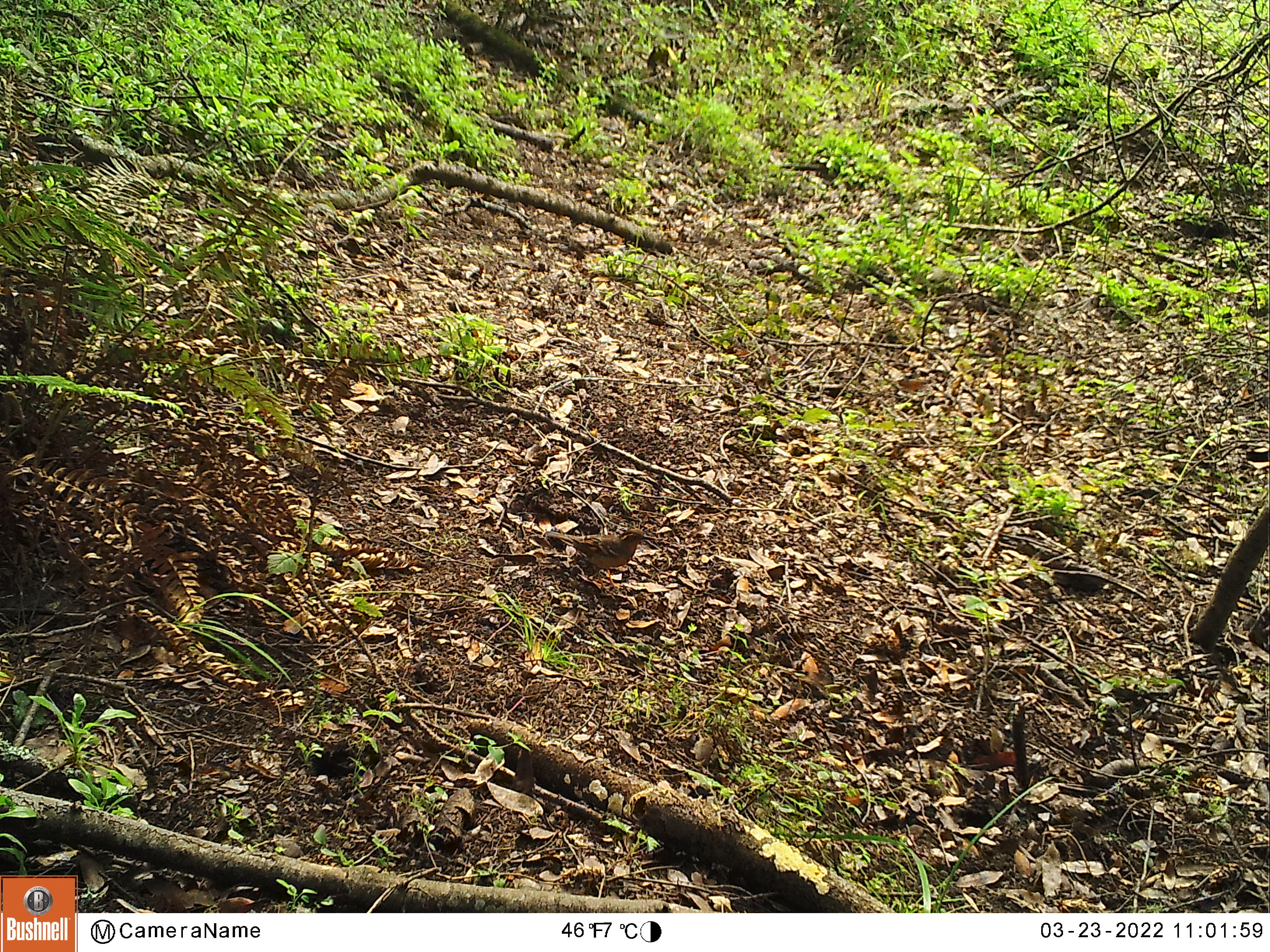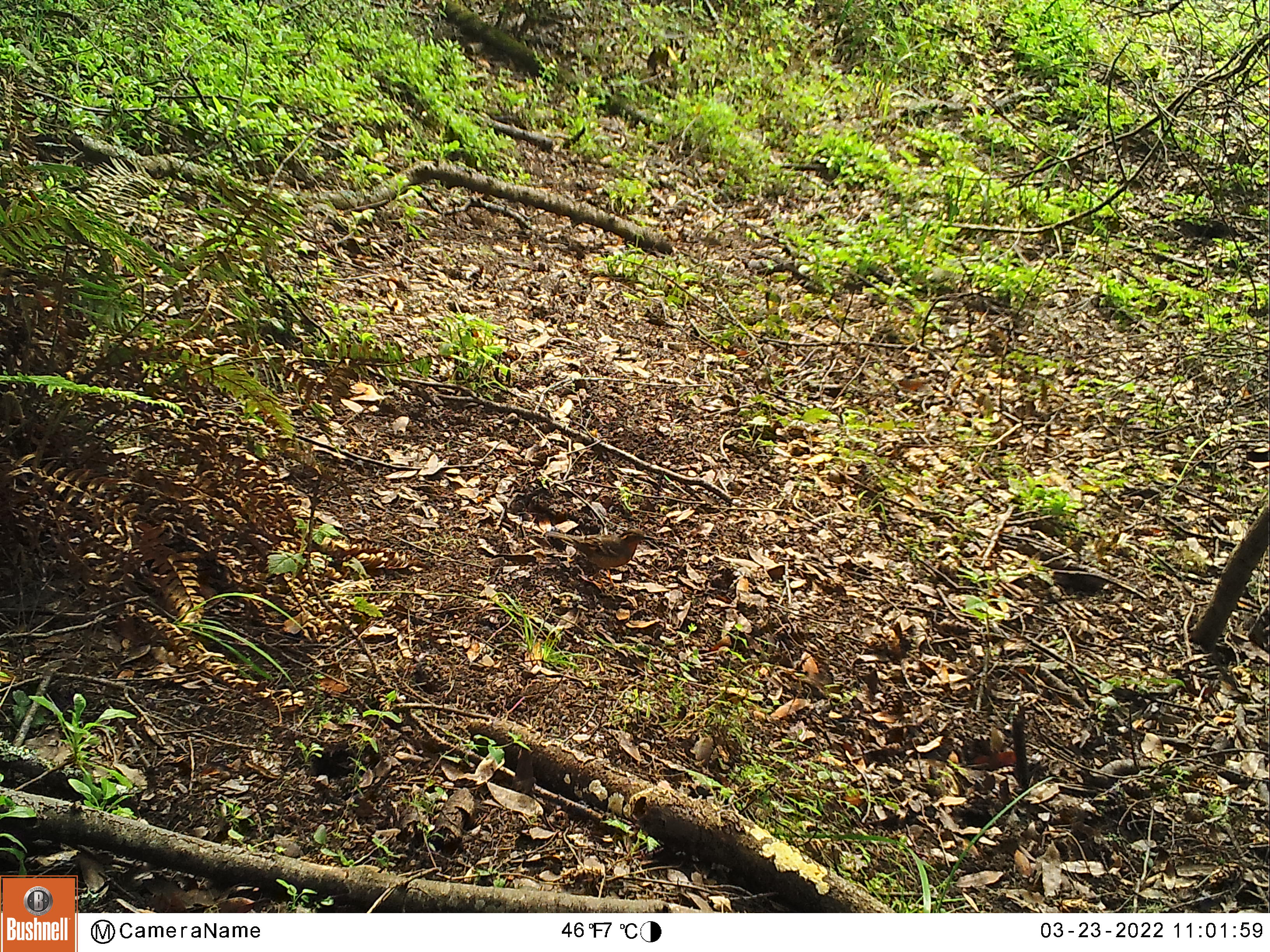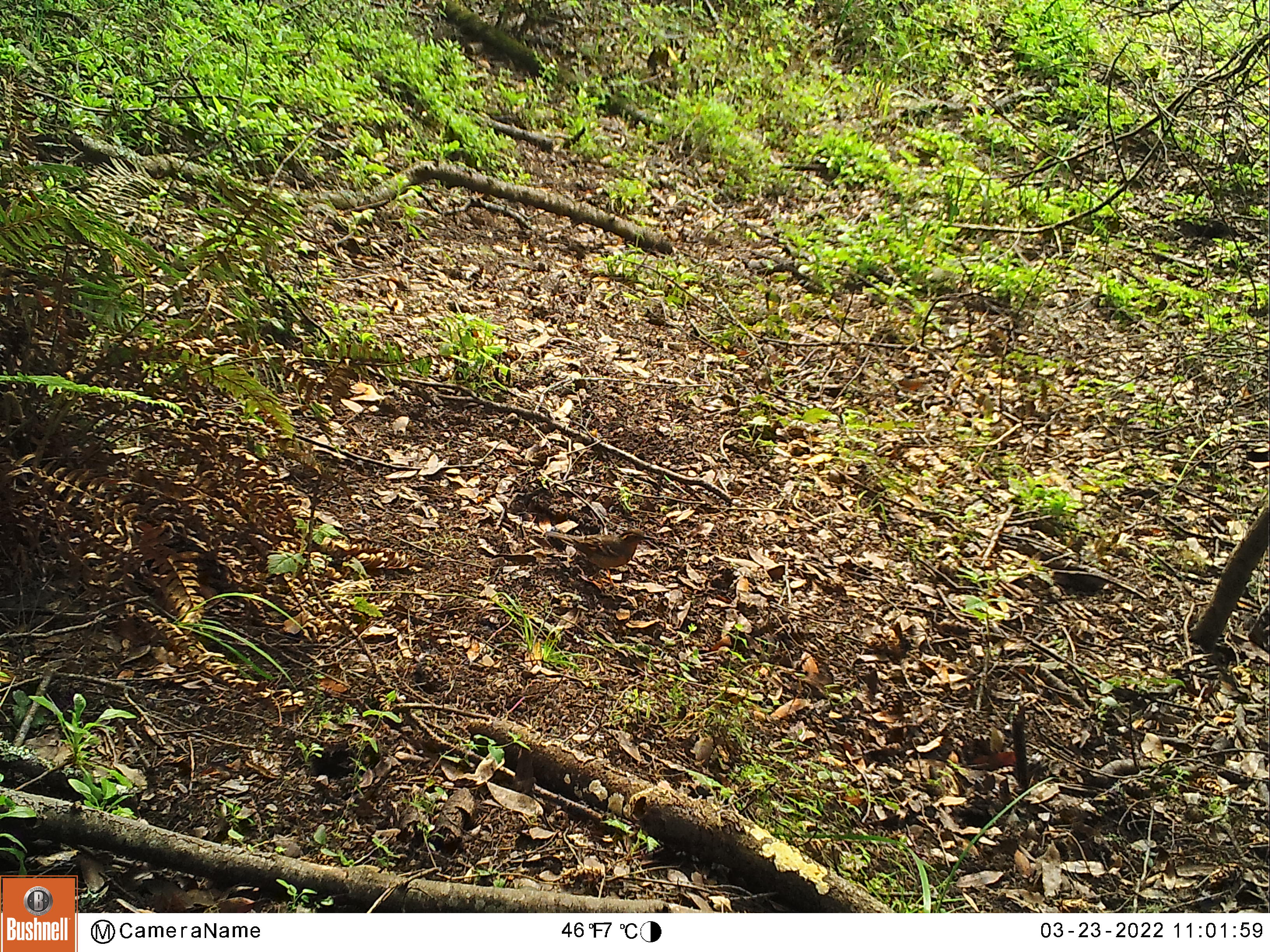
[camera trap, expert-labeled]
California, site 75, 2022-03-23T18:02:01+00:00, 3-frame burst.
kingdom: Animalia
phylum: Chordata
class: Aves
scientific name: Aves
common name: bird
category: unknown bird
Unknown bird (bird) (Aves).